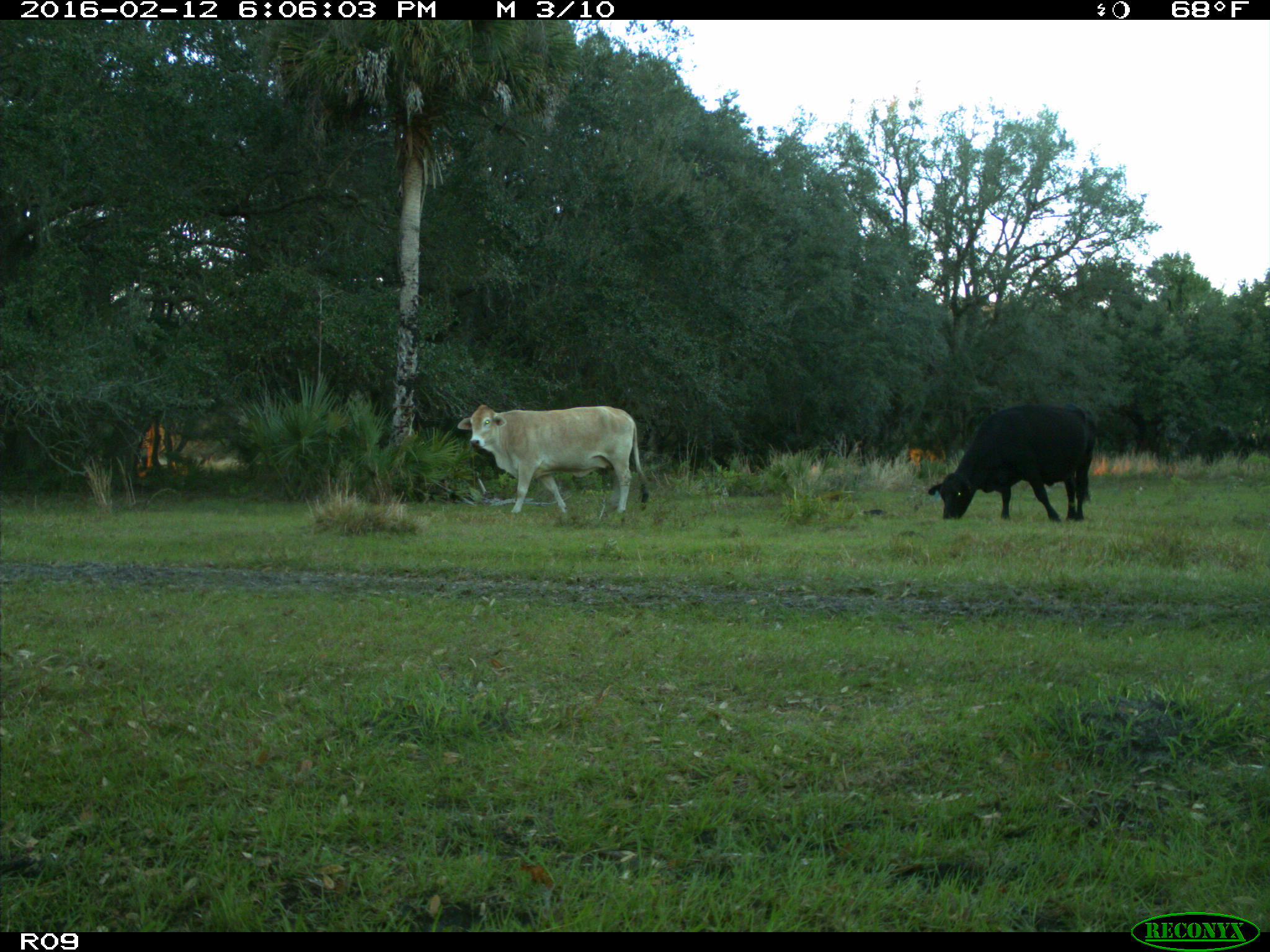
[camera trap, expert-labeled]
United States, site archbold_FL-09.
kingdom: Animalia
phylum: Chordata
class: Mammalia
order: Artiodactyla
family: Bovidae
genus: Bos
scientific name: Bos taurus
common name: domestic cow